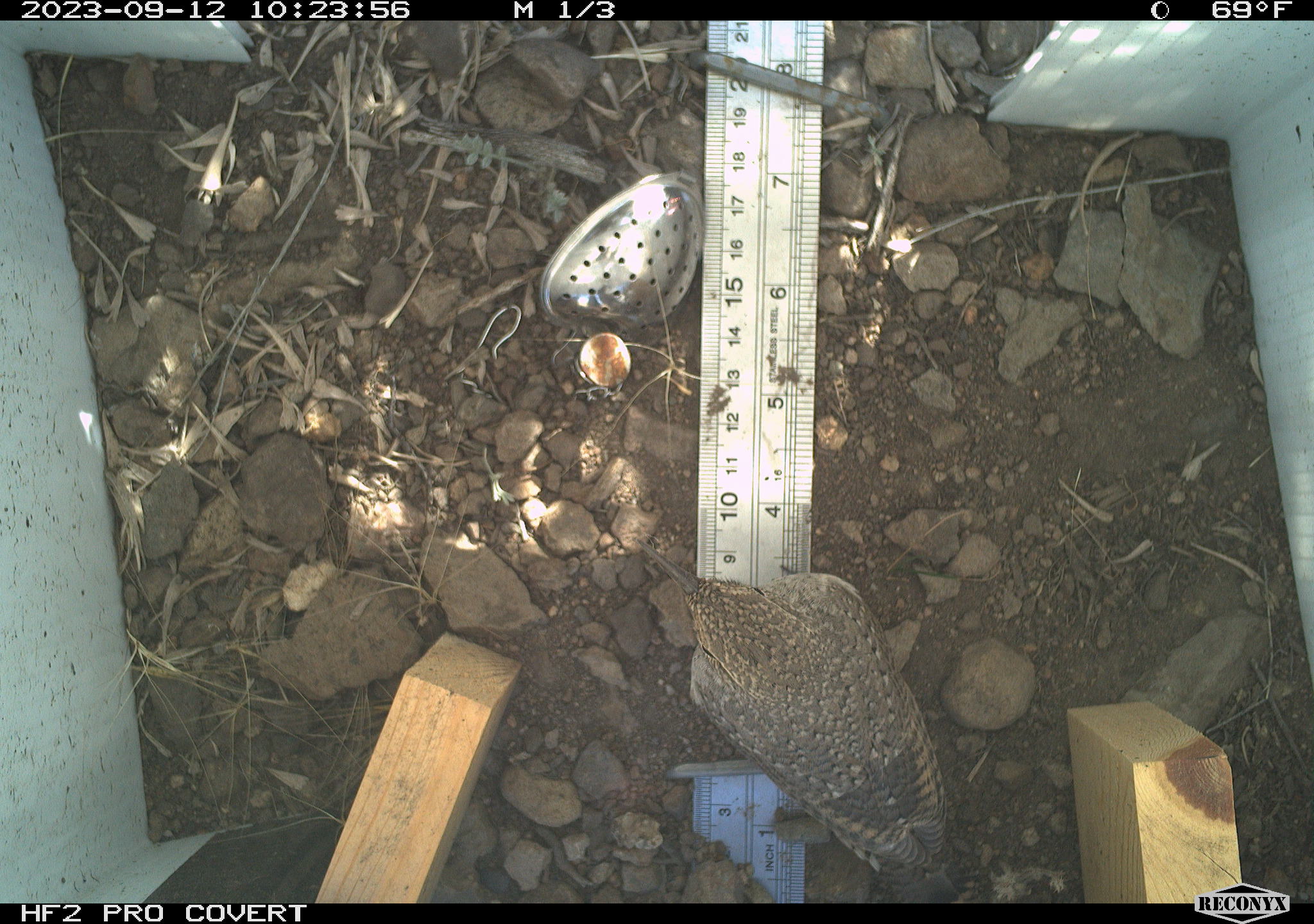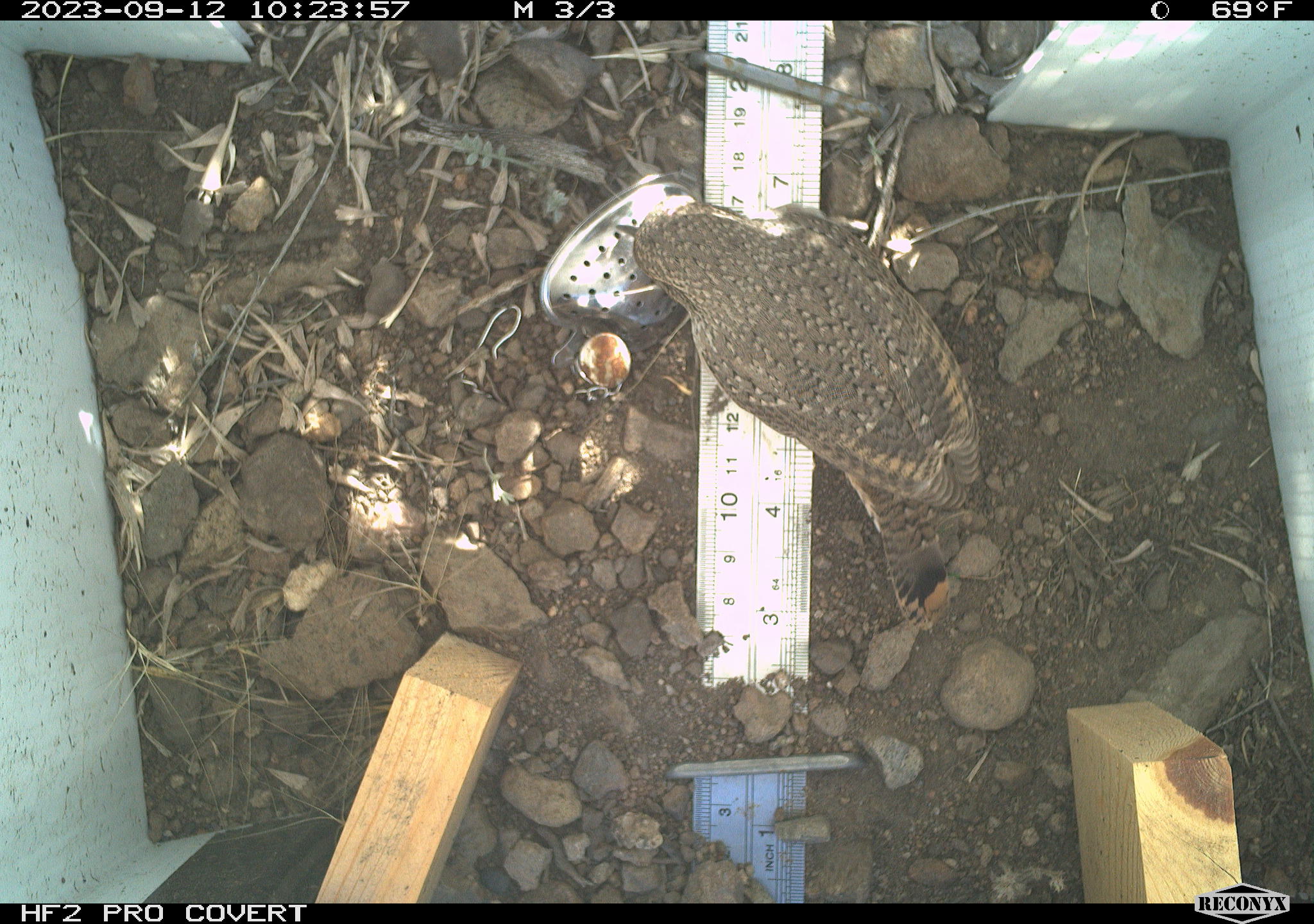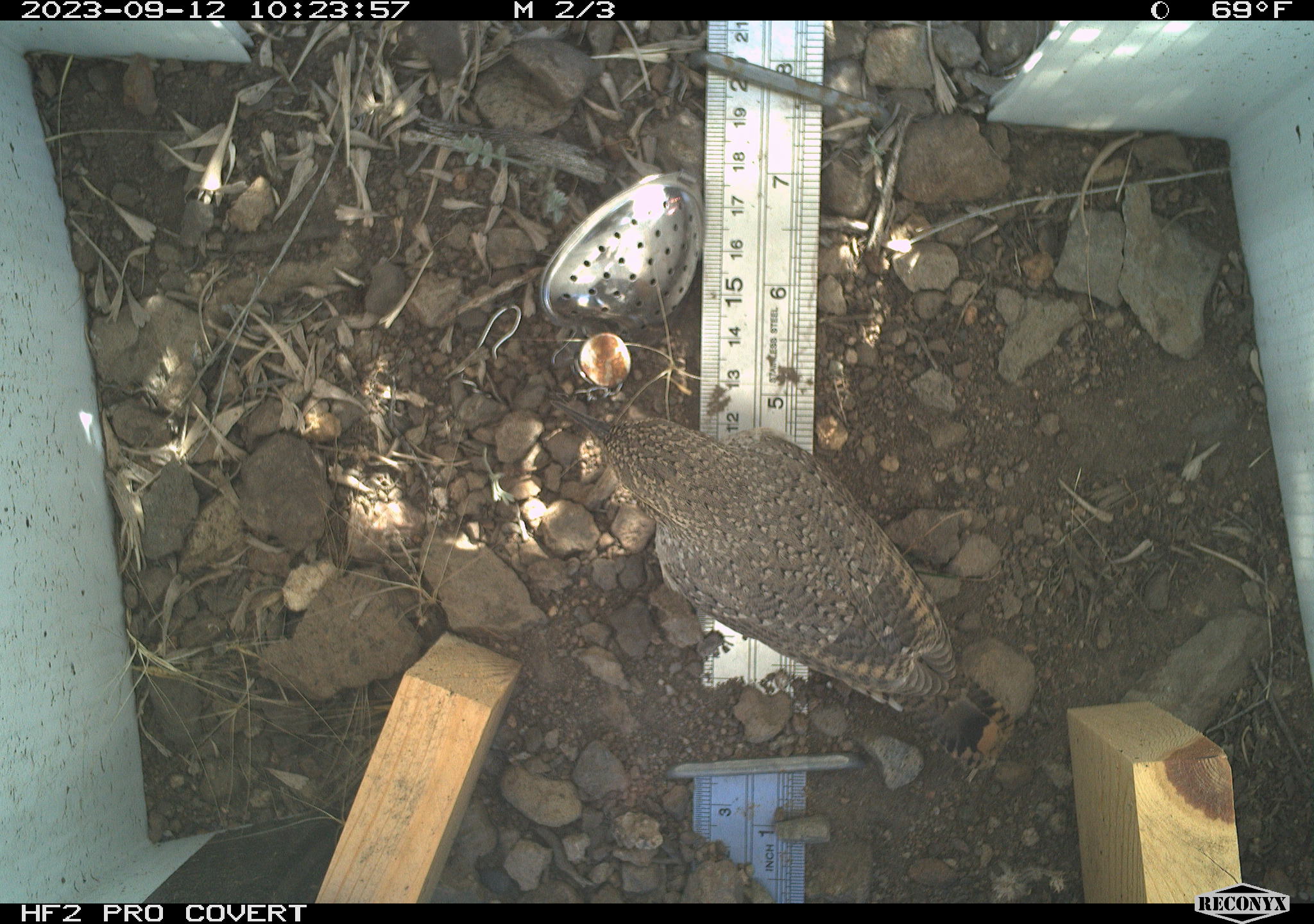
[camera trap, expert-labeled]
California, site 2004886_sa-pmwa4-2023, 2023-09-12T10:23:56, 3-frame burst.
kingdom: Animalia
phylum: Chordata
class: Aves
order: Passeriformes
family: Troglodytidae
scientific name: Troglodytidae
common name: wren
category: troglodytidae family